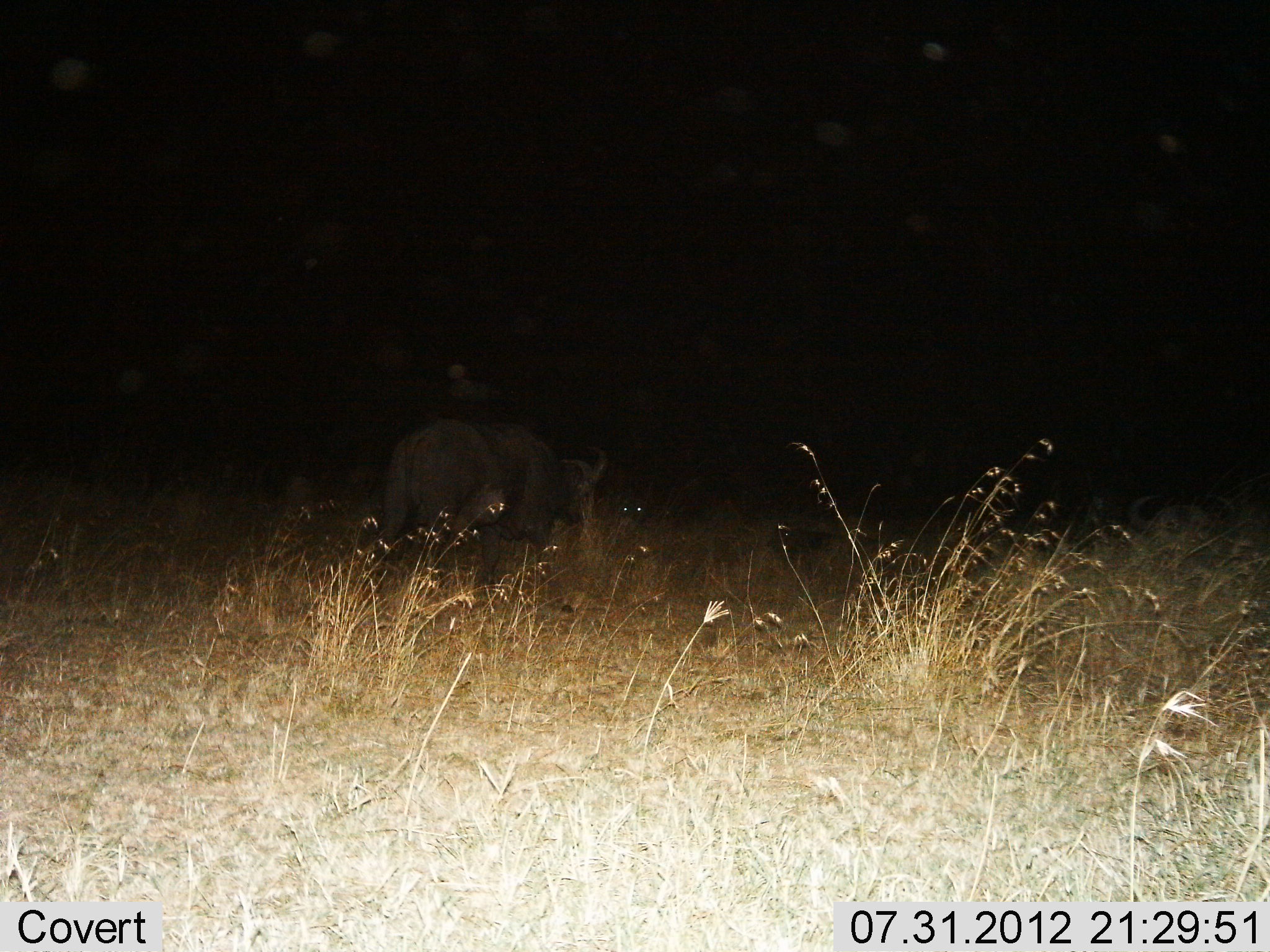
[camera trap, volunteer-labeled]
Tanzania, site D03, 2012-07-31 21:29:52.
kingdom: Animalia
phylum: Chordata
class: Mammalia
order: Artiodactyla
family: Bovidae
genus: Syncerus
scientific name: Syncerus caffer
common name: cape buffalo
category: buffalo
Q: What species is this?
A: Buffalo (cape buffalo) (Syncerus caffer).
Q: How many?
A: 1.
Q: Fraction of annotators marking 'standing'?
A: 40%.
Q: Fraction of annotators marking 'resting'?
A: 10%.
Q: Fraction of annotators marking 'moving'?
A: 40%.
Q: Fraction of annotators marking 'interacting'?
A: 0%.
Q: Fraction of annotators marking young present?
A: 0%.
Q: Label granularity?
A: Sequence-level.